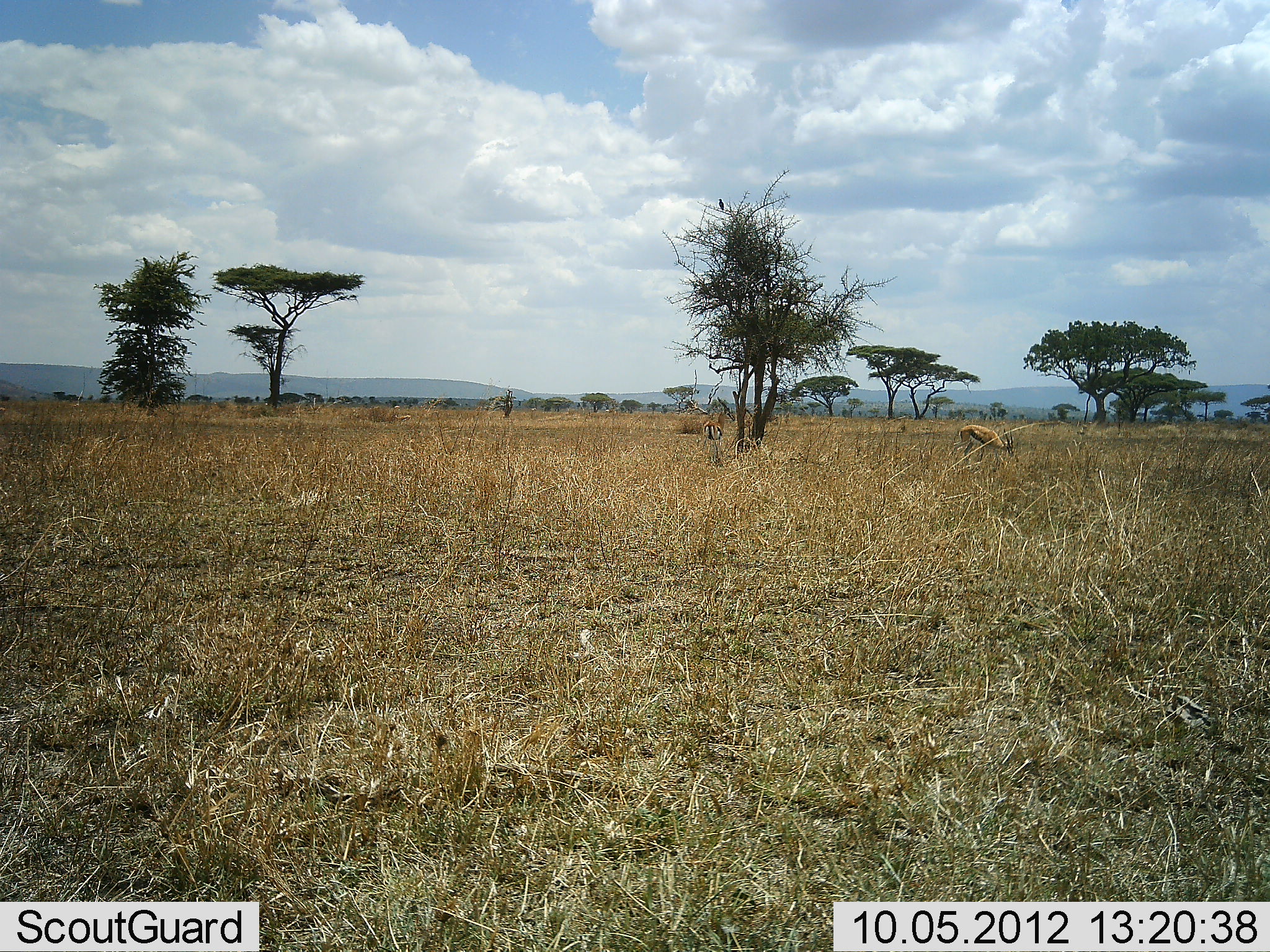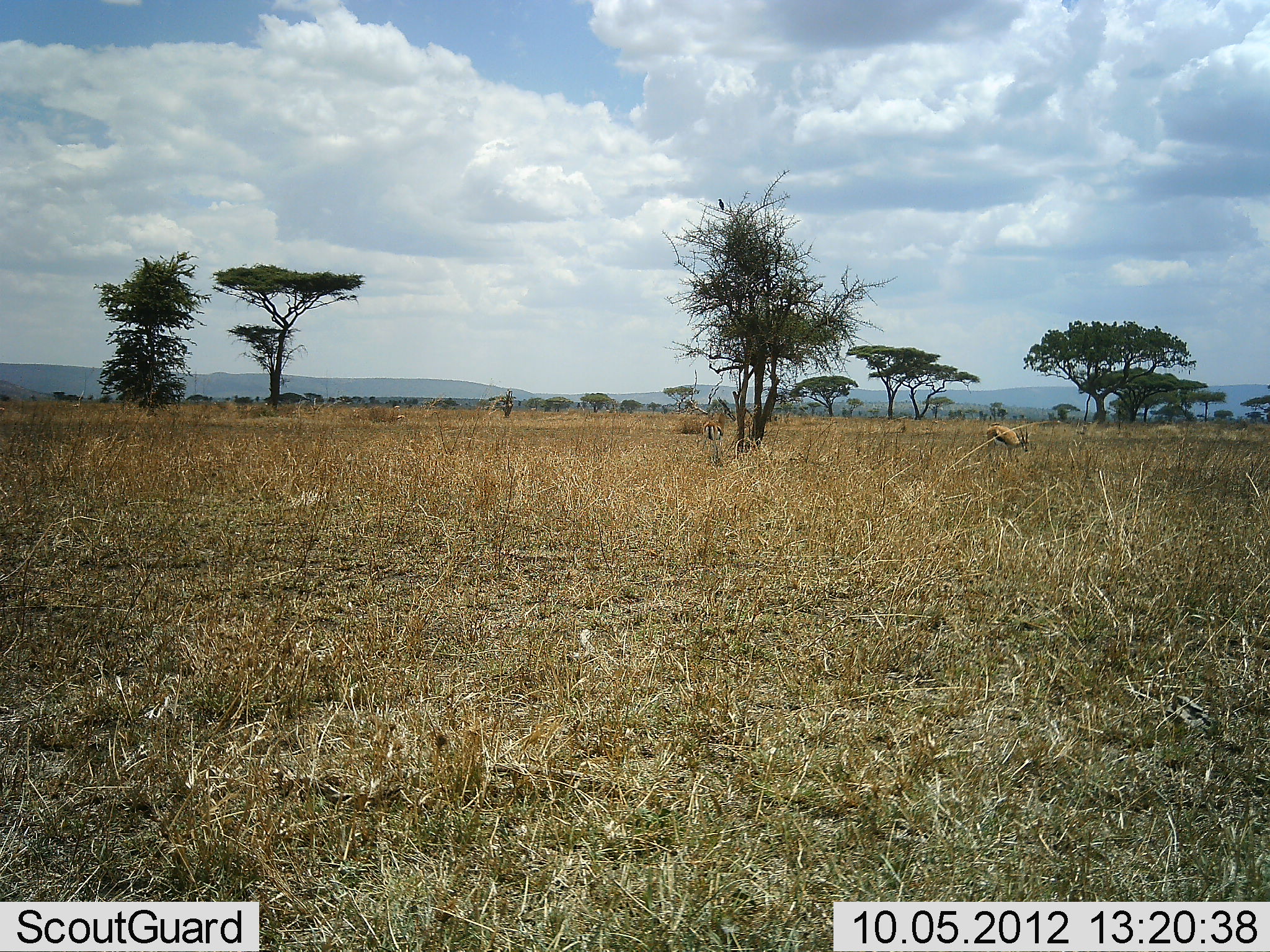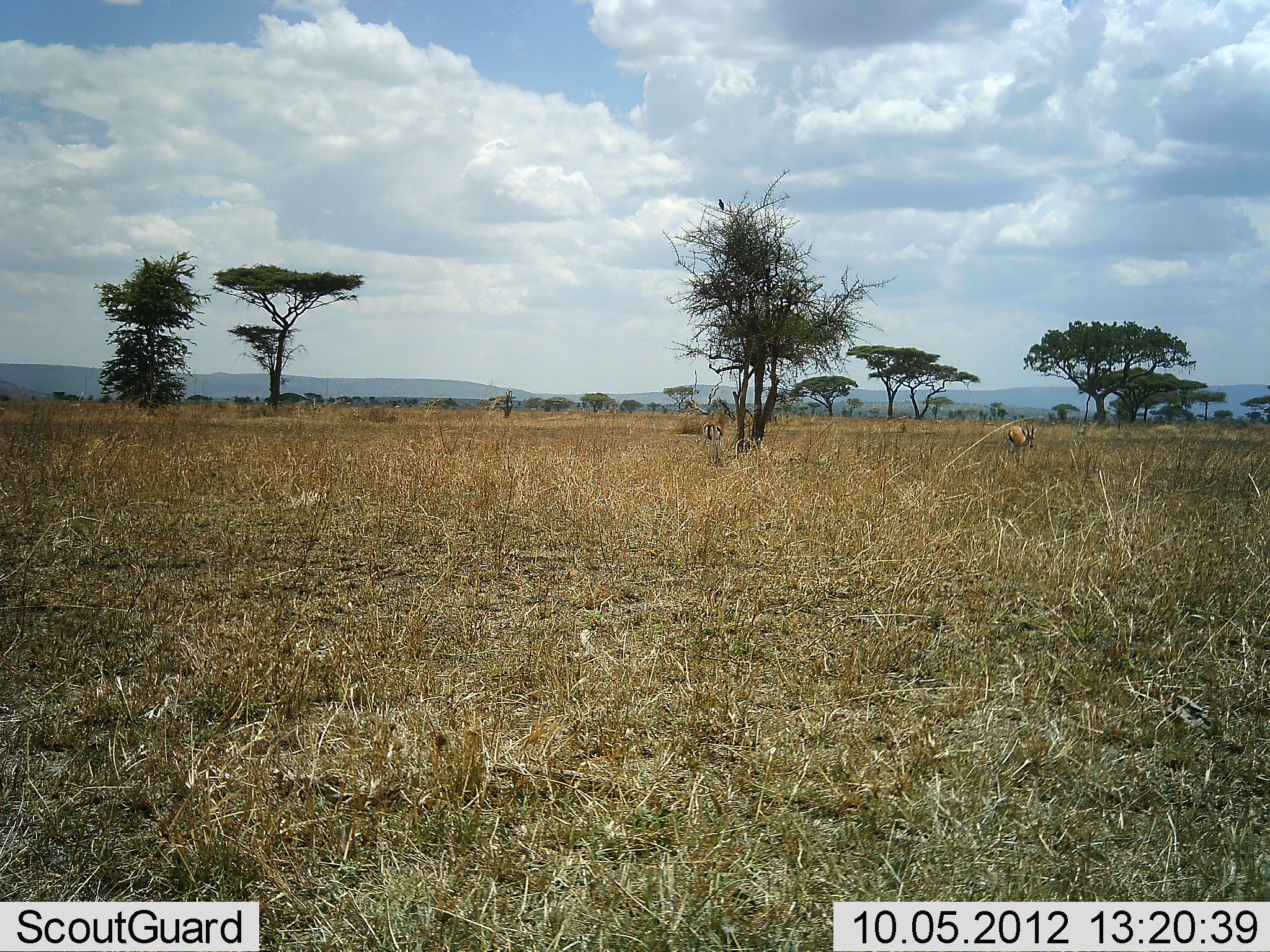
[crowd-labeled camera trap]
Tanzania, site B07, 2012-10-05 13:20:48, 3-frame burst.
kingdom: Animalia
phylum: Chordata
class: Mammalia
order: Artiodactyla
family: Bovidae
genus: Eudorcas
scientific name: Eudorcas thomsonii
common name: thomson's gazelle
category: gazellethomsons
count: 1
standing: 27%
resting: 0%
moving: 45%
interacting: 0%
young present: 0%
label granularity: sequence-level